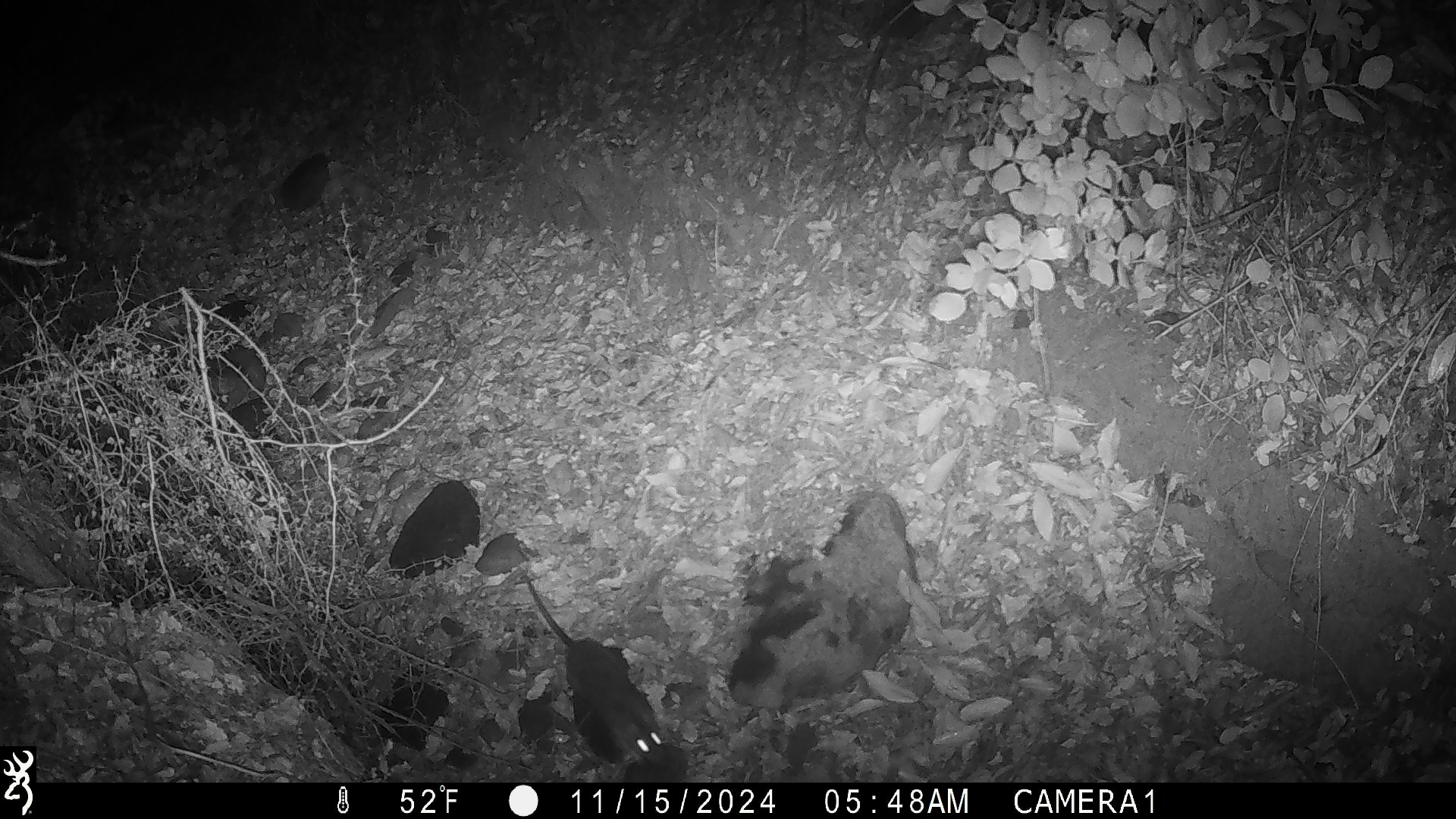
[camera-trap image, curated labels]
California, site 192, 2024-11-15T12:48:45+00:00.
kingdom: Animalia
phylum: Chordata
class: Mammalia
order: Rodentia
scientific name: Rodentia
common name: mouse or rat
Mouse or rat (Rodentia).